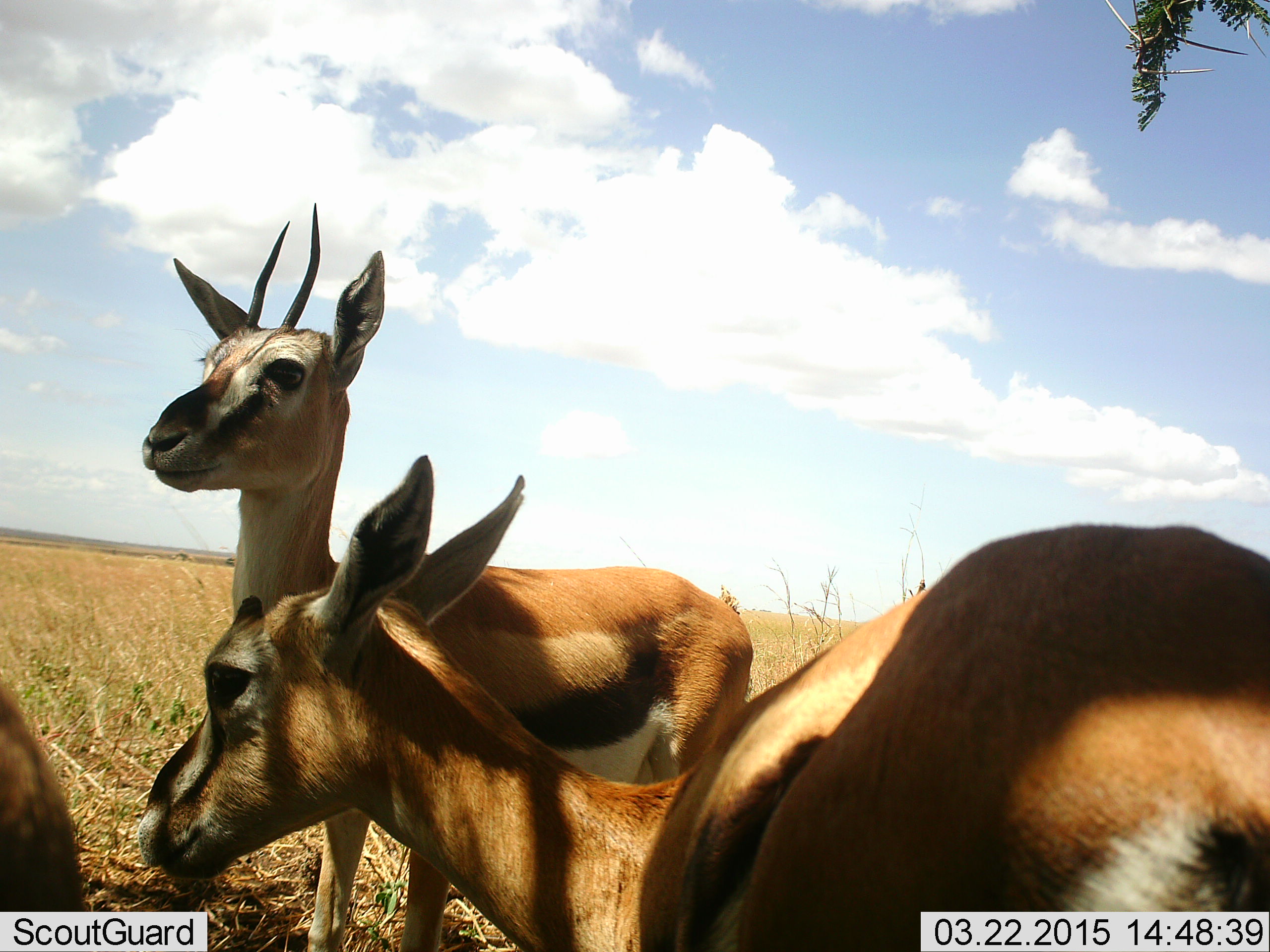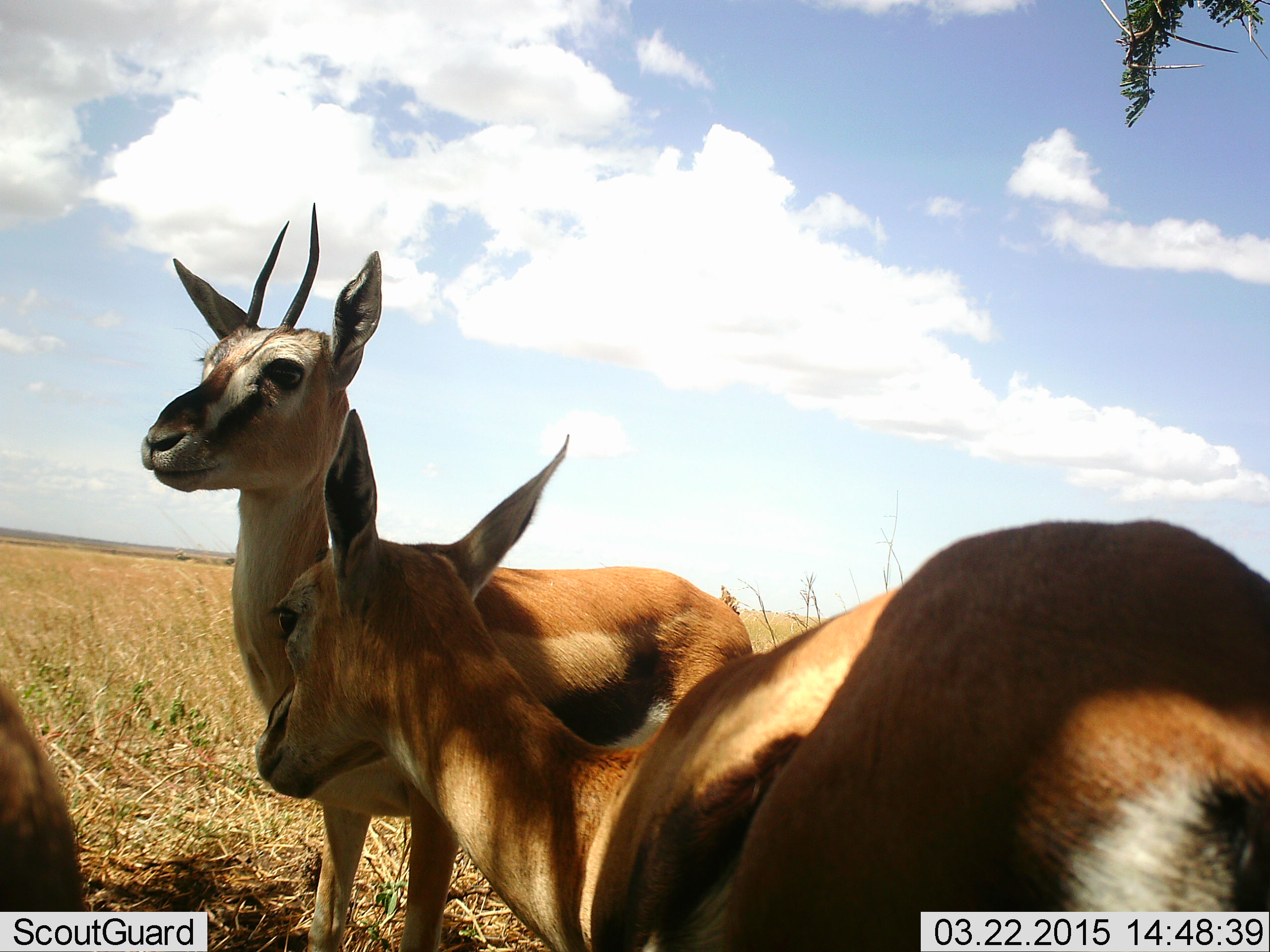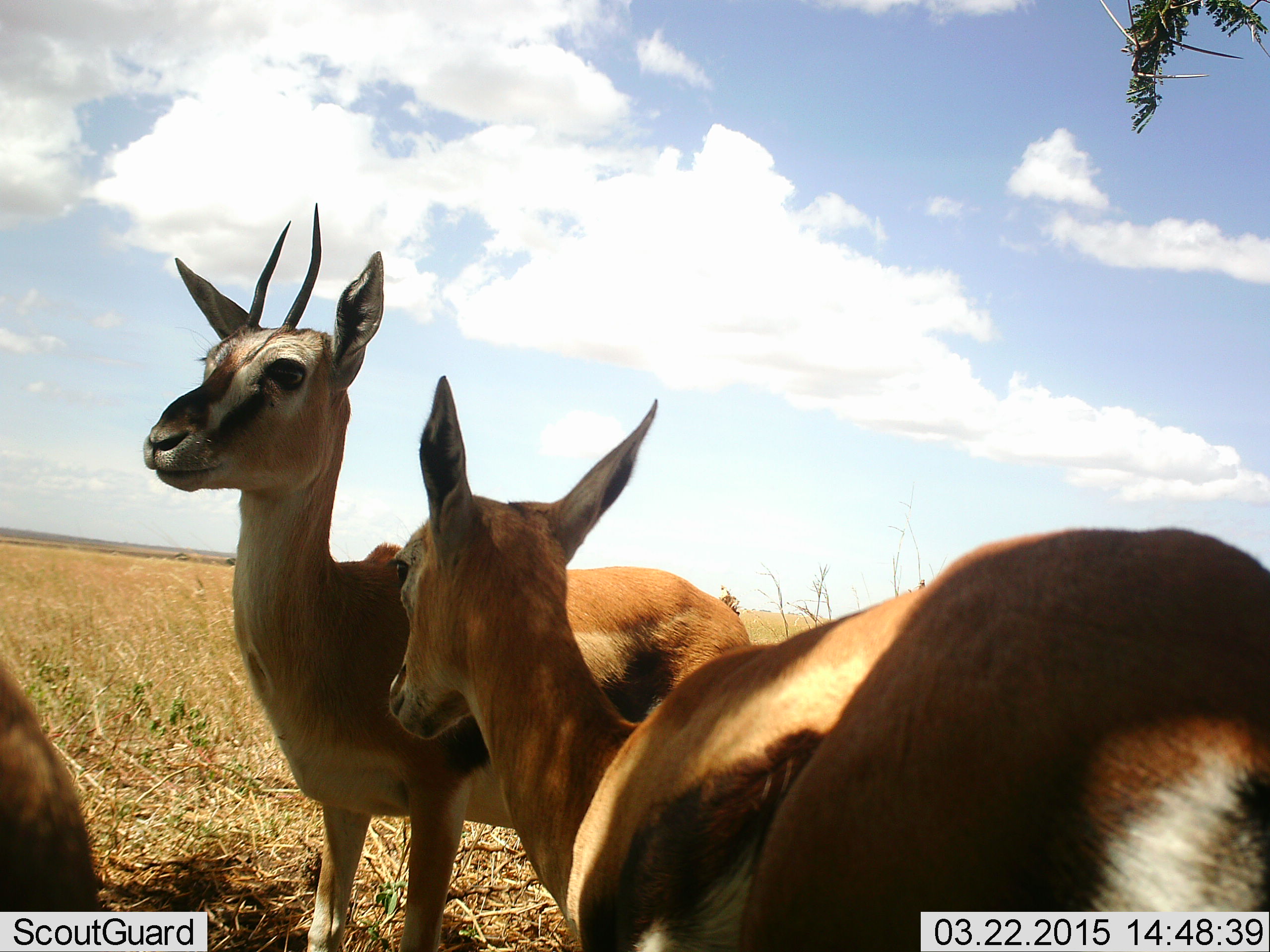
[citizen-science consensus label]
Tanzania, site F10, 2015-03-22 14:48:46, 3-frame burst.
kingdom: Animalia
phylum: Chordata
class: Mammalia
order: Artiodactyla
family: Bovidae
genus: Eudorcas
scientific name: Eudorcas thomsonii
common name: thomson's gazelle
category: gazellethomsons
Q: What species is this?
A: Gazellethomsons (thomson's gazelle) (Eudorcas thomsonii).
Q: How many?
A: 3.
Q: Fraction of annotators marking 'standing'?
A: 100%.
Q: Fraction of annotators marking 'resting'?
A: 10%.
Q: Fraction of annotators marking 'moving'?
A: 0%.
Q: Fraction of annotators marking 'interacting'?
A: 0%.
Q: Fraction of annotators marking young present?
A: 0%.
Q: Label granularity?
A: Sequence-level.